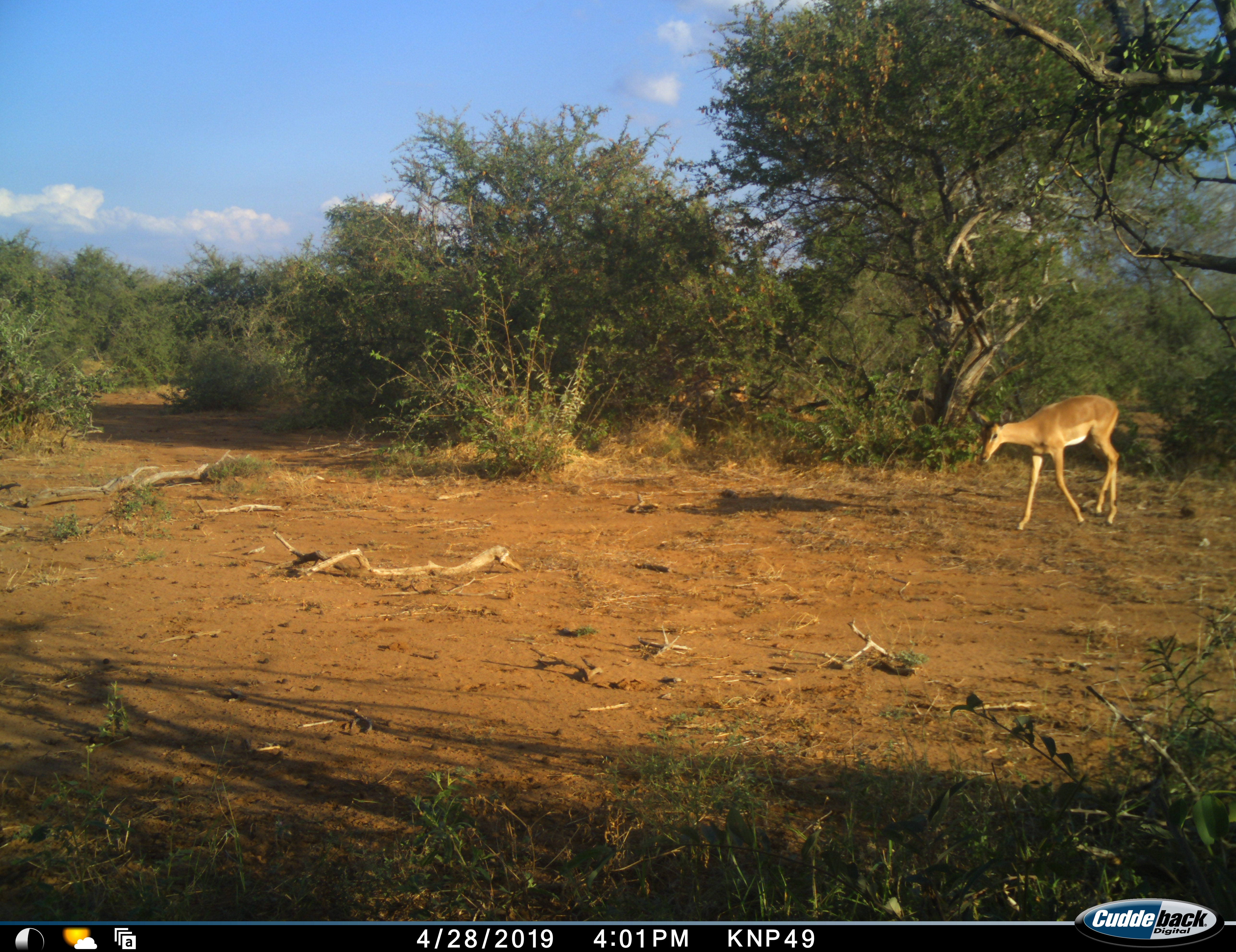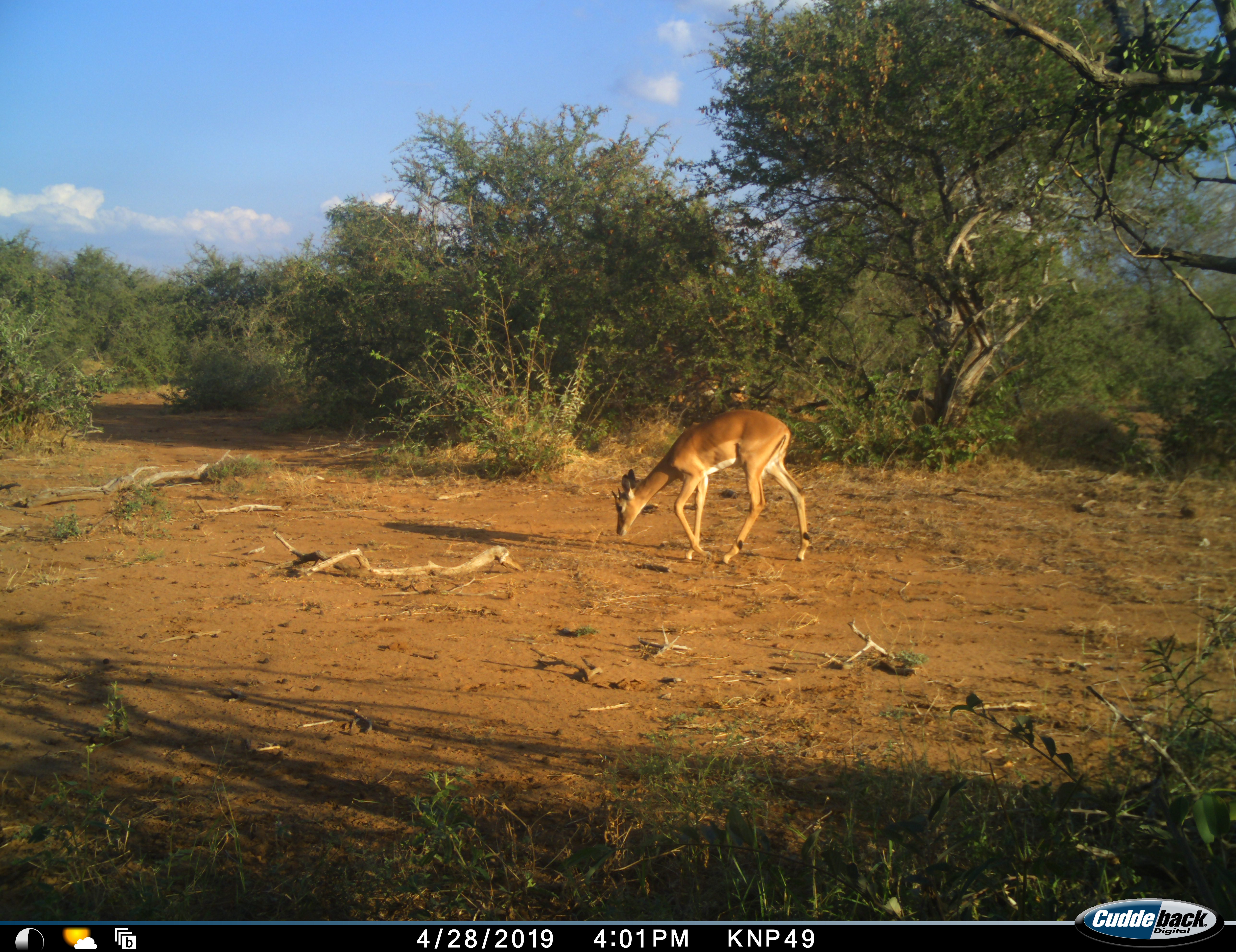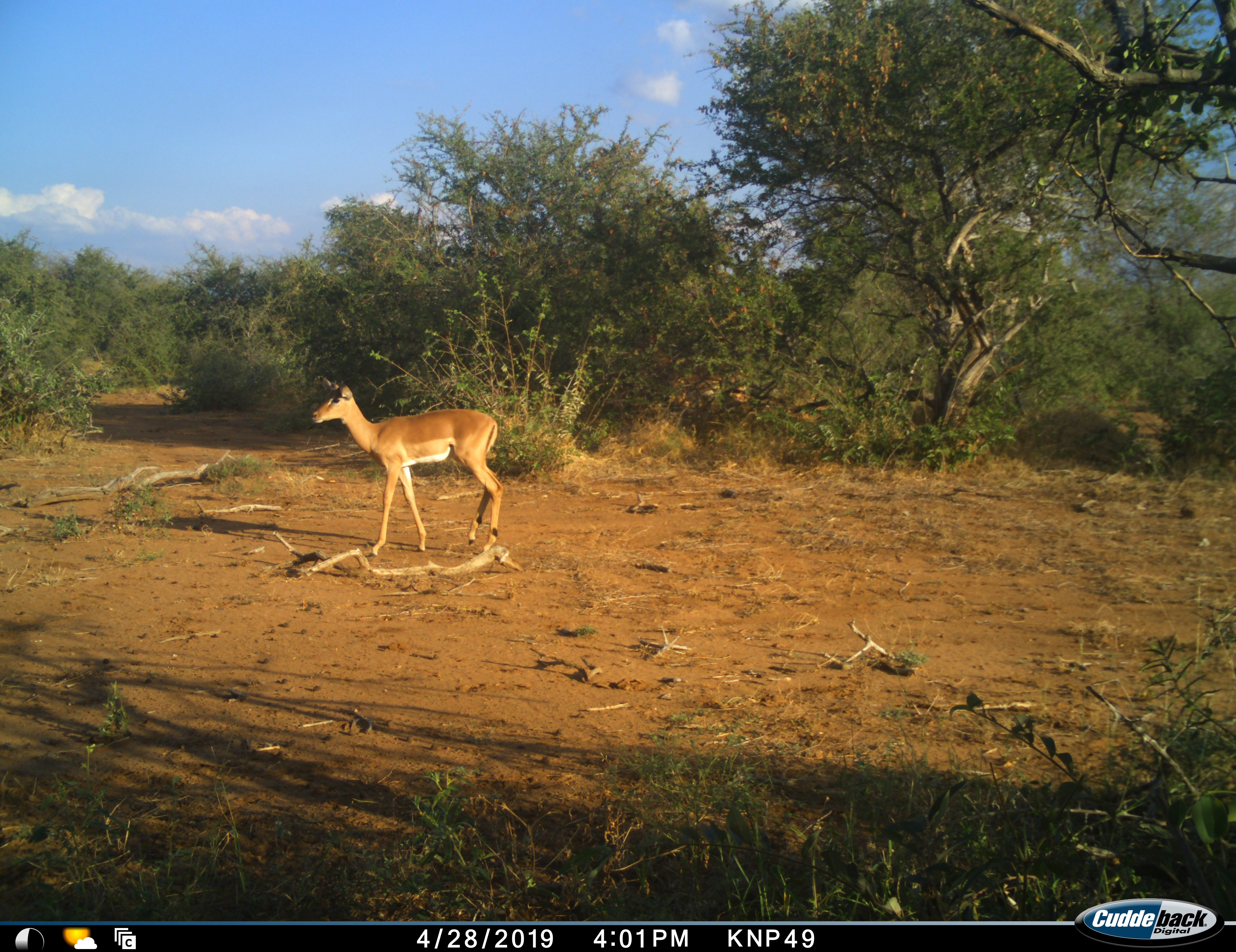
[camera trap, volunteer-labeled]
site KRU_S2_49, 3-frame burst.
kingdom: Animalia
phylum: Chordata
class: Mammalia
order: Artiodactyla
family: Bovidae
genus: Aepyceros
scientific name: Aepyceros melampus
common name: impala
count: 1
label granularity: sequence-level